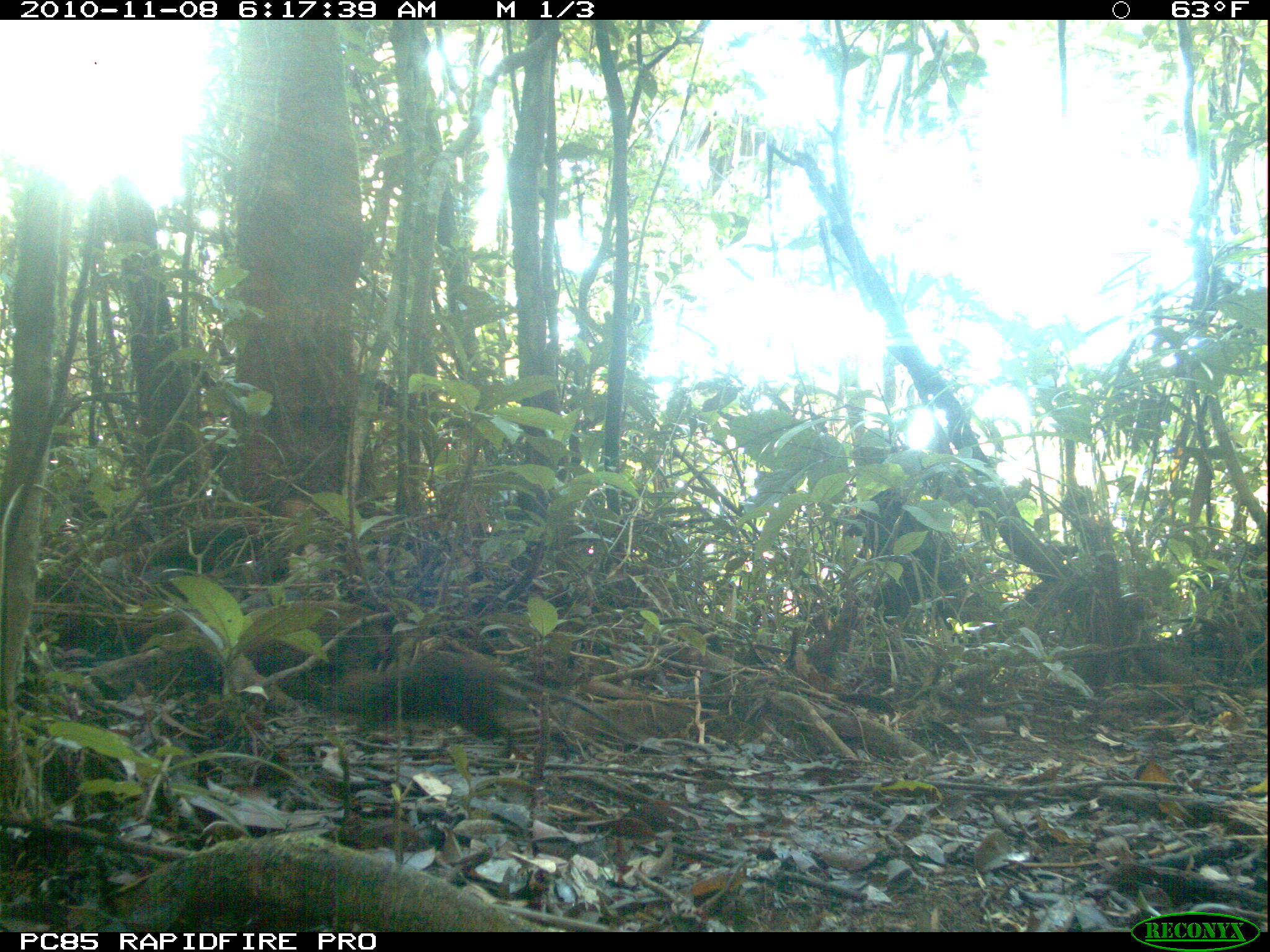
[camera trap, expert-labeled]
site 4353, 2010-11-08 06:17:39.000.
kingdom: Animalia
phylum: Chordata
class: Mammalia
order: Rodentia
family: Nesomyidae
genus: Nesomys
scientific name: Nesomys audeberti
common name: white-bellied nesomys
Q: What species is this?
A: Nesomys audeberti (white-bellied nesomys).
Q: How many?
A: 1.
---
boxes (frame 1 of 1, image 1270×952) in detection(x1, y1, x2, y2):
nesomys audeberti: detection(325, 647, 618, 757)